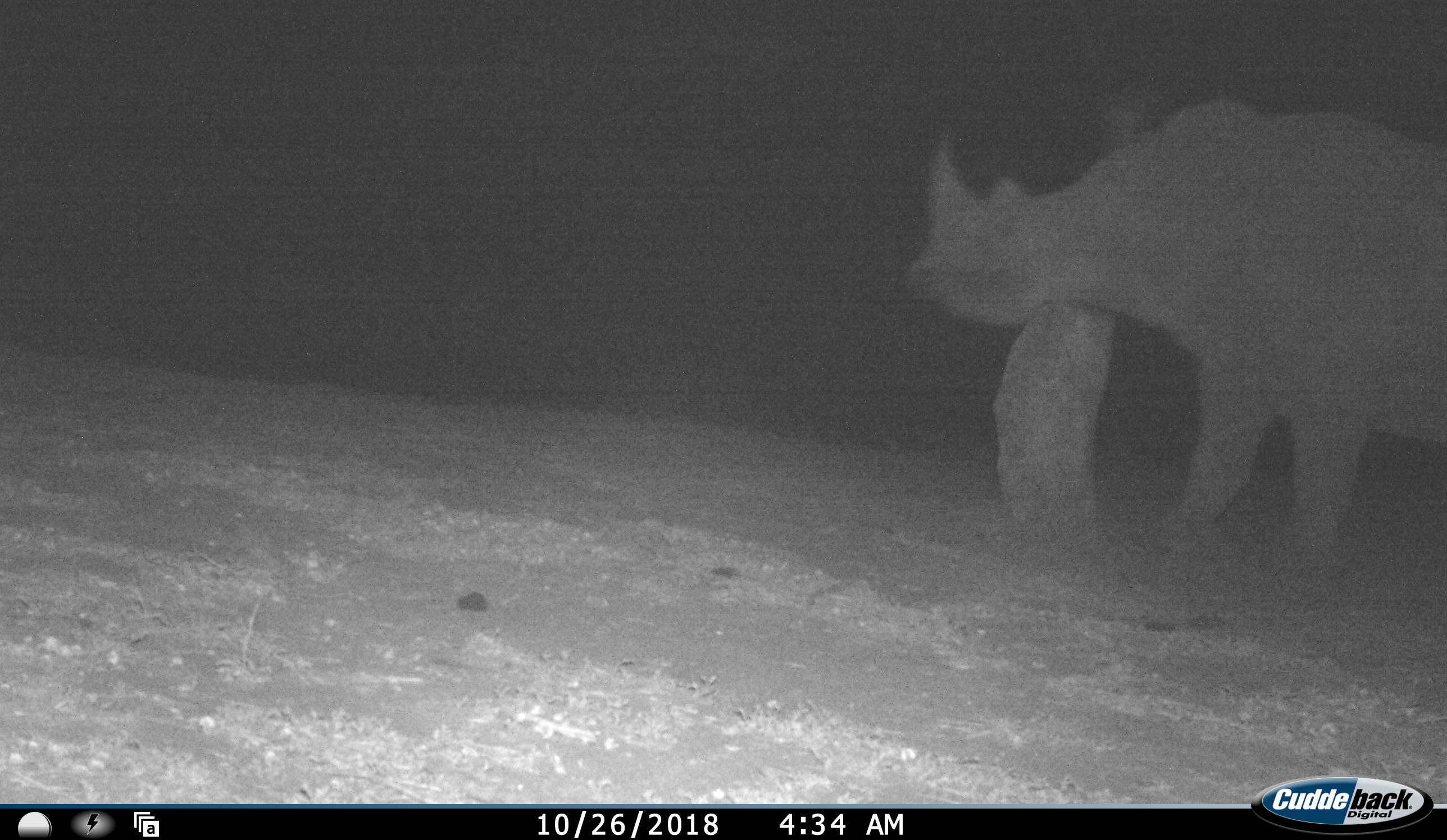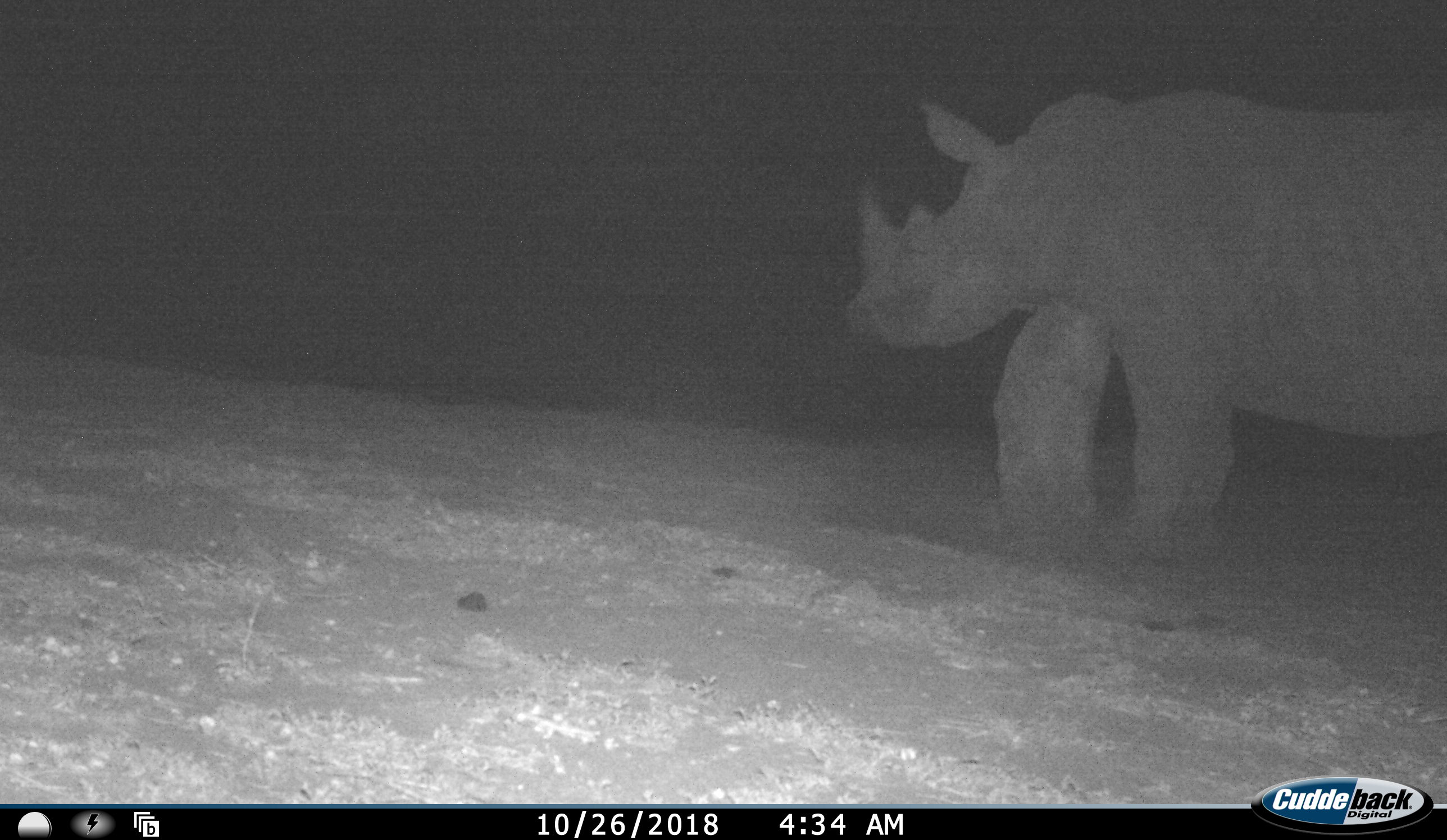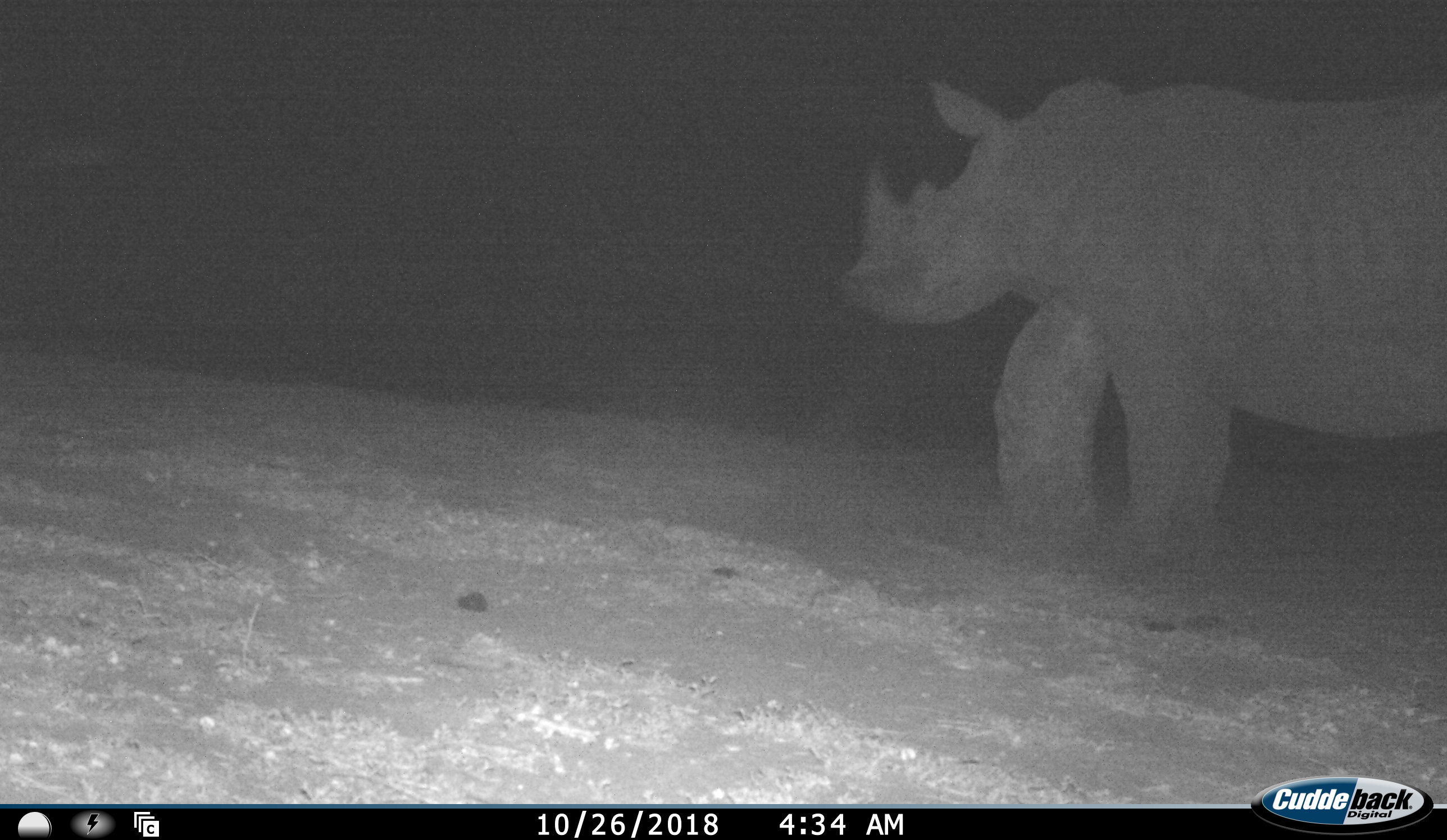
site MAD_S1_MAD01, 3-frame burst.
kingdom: Animalia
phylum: Chordata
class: Mammalia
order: Perissodactyla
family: Rhinocerotidae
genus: Ceratotherium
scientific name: Ceratotherium simum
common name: white rhinoceros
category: rhinoceroswhite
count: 1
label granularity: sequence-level